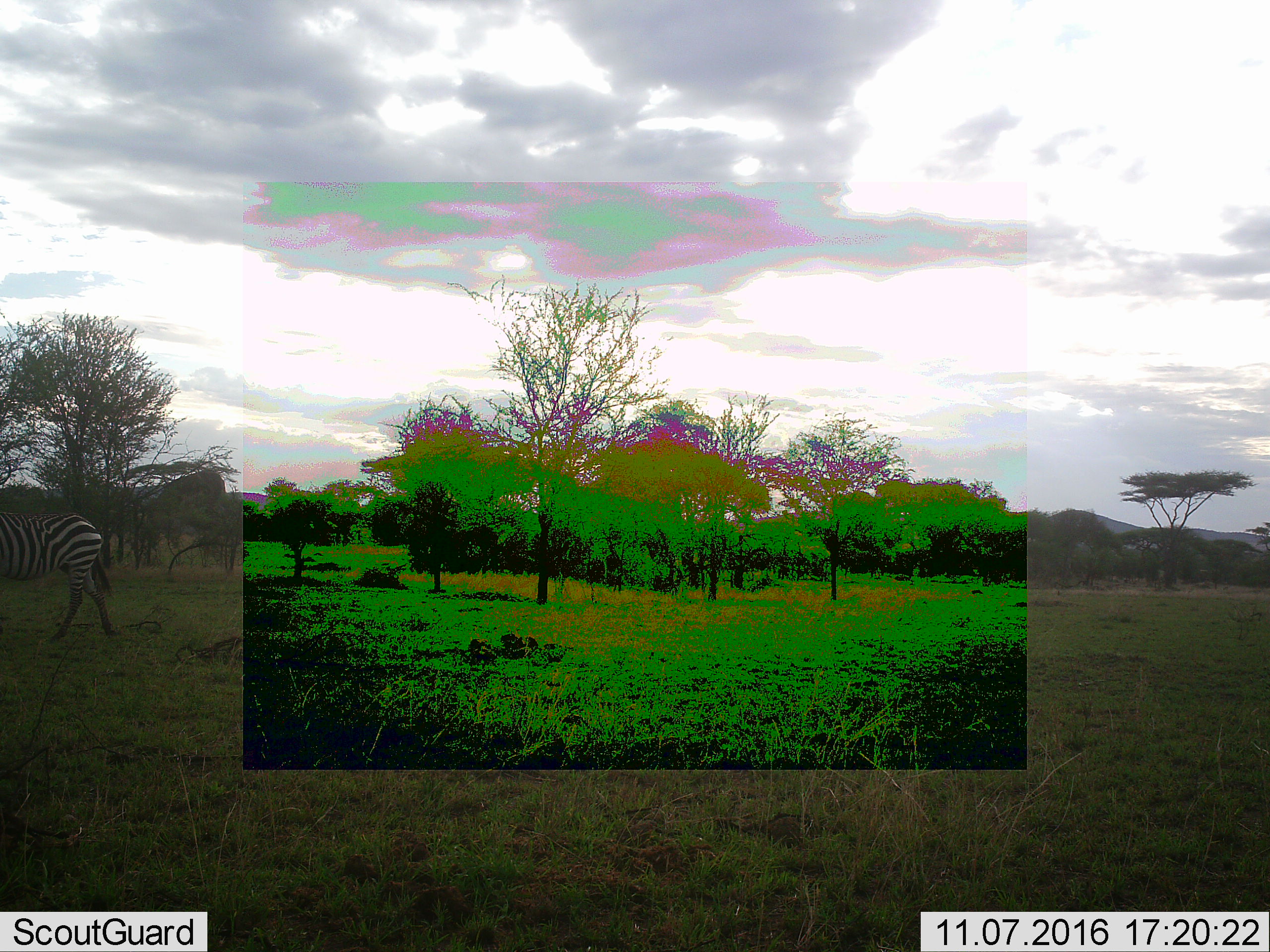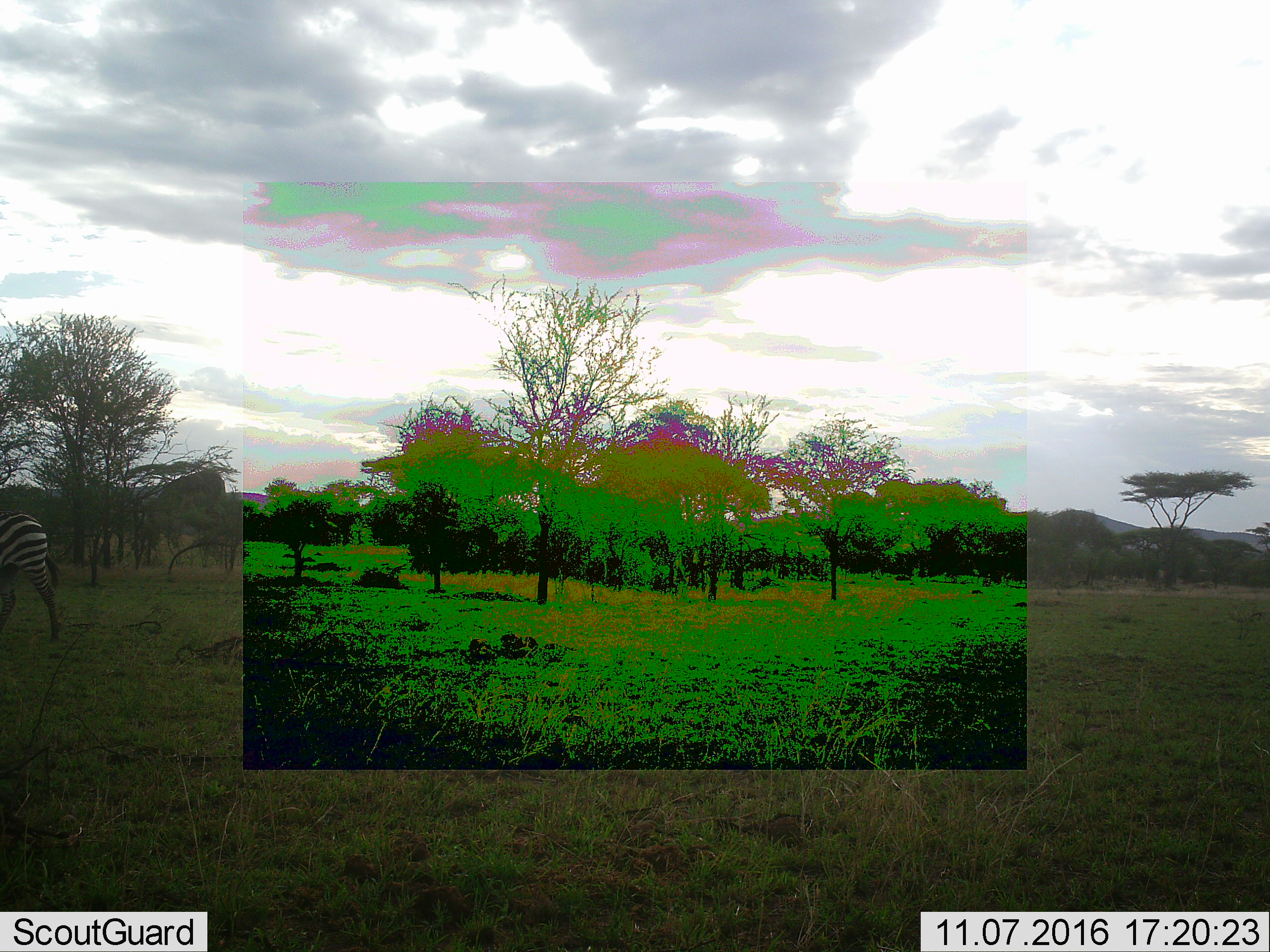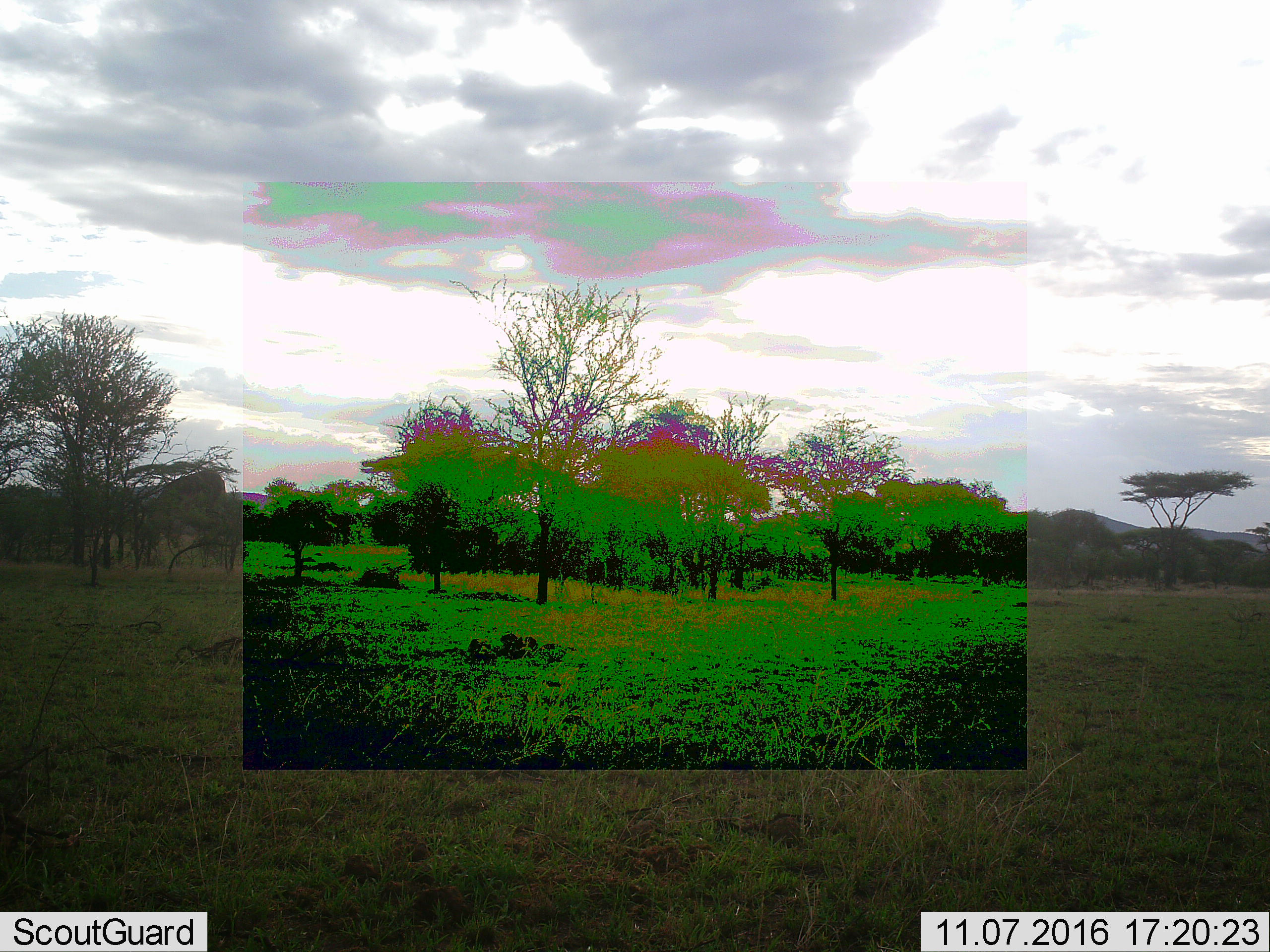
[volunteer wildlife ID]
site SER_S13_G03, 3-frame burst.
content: unidentified animal